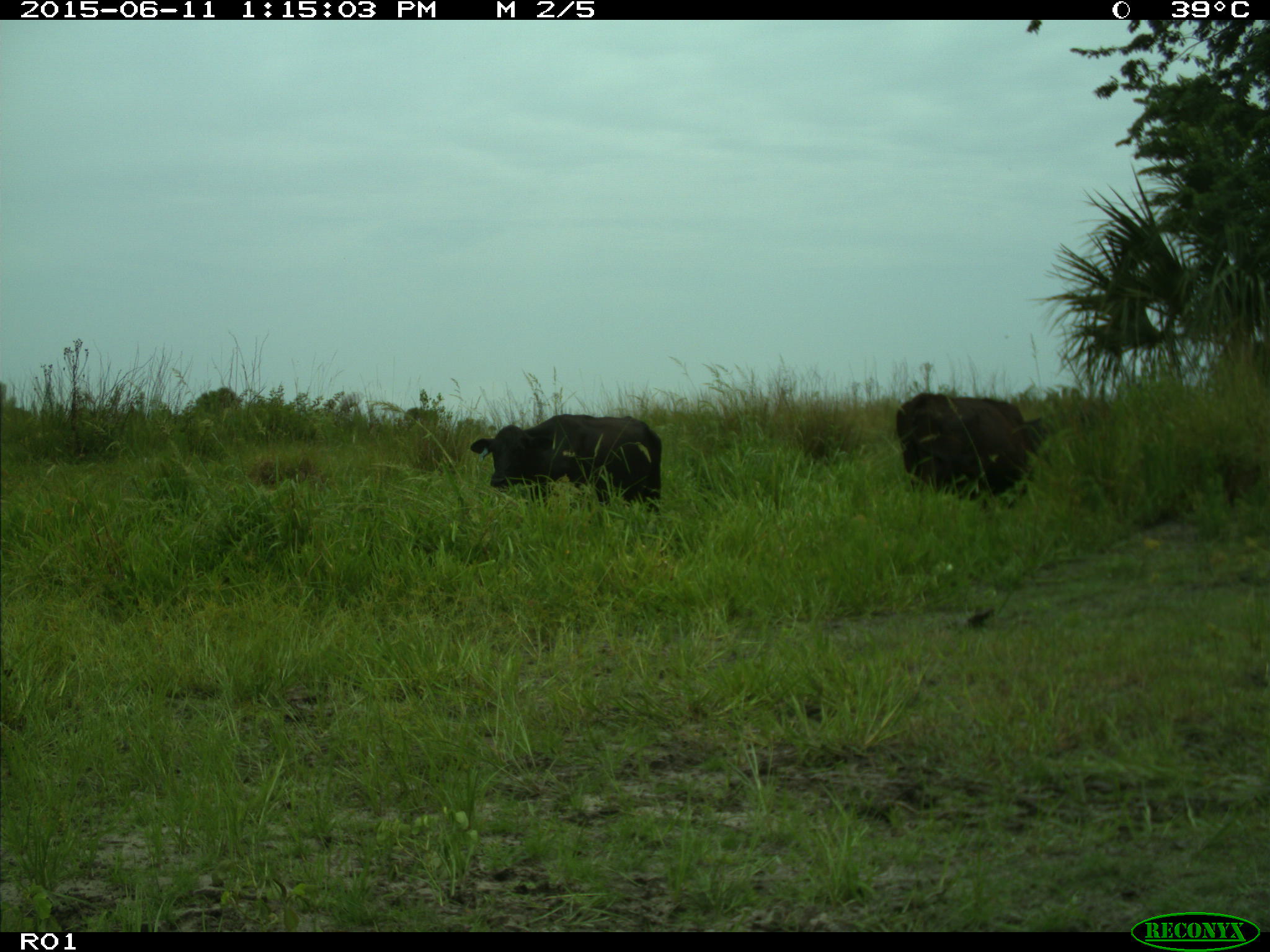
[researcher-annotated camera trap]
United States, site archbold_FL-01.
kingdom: Animalia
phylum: Chordata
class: Mammalia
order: Artiodactyla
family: Bovidae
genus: Bos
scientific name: Bos taurus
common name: domestic cow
Bos taurus (domestic cow).